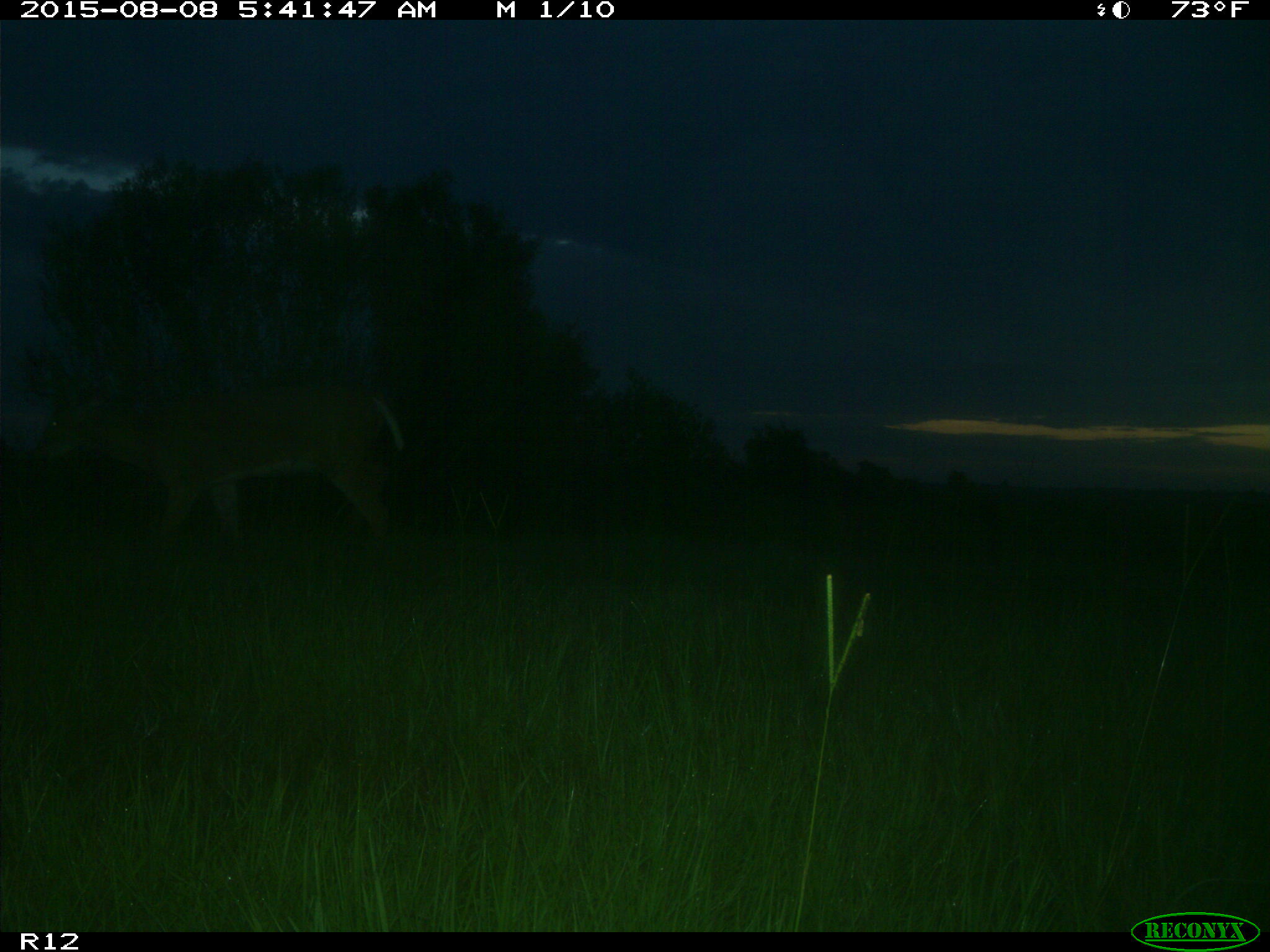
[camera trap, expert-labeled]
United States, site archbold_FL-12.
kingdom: Animalia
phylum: Chordata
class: Mammalia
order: Artiodactyla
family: Cervidae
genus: Odocoileus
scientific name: Odocoileus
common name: deer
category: unidentified deer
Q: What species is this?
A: Unidentified deer (deer) (Odocoileus).